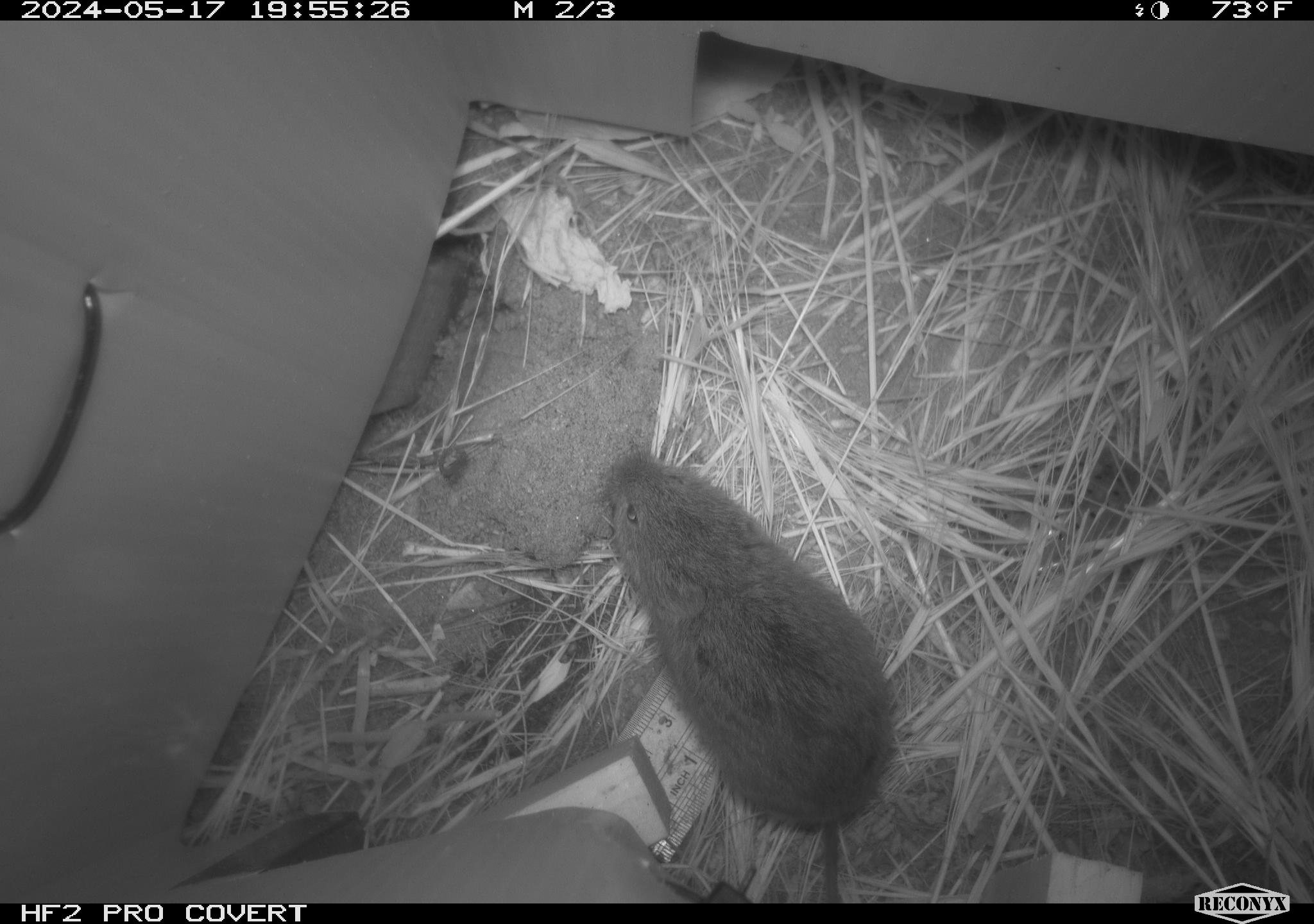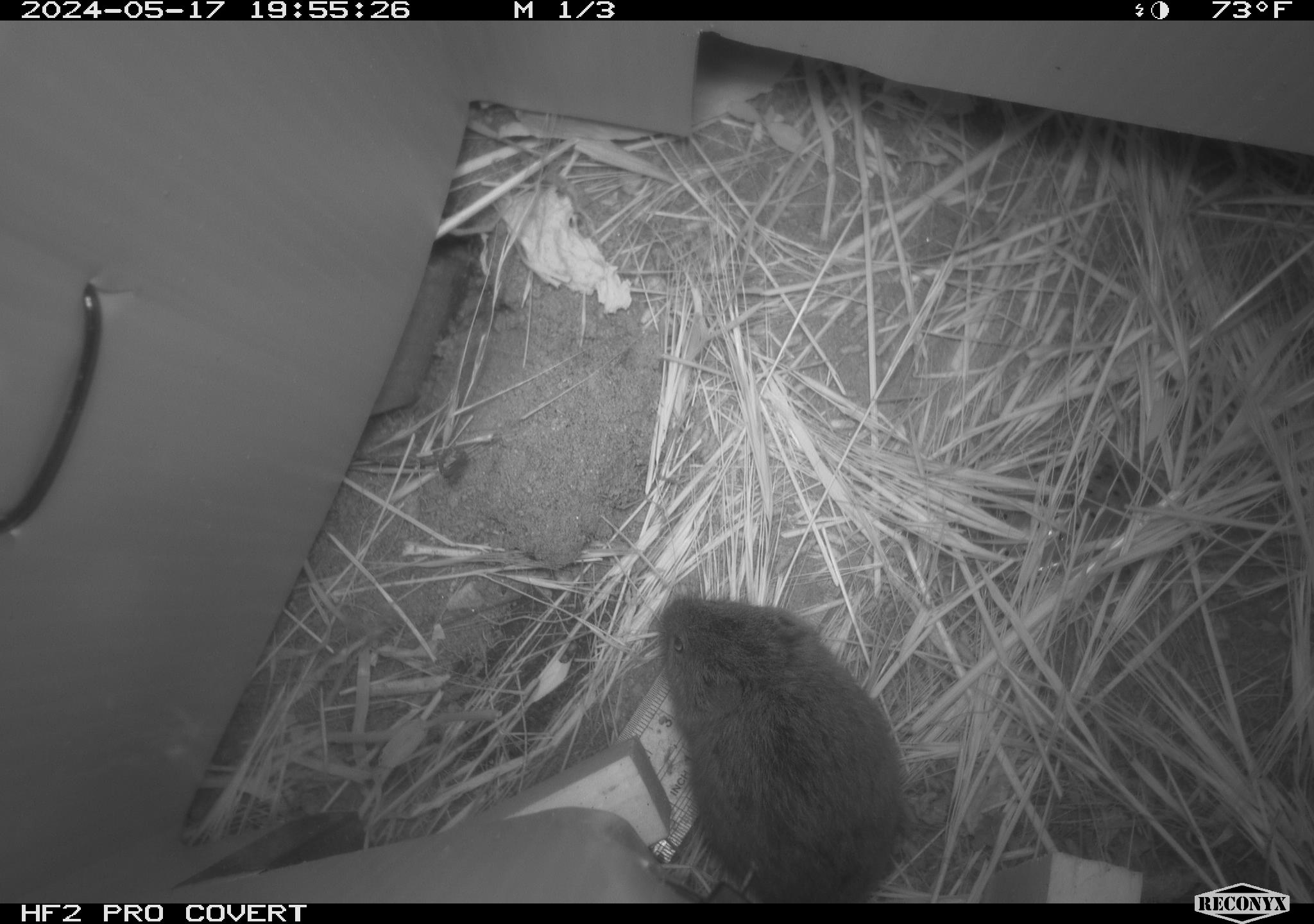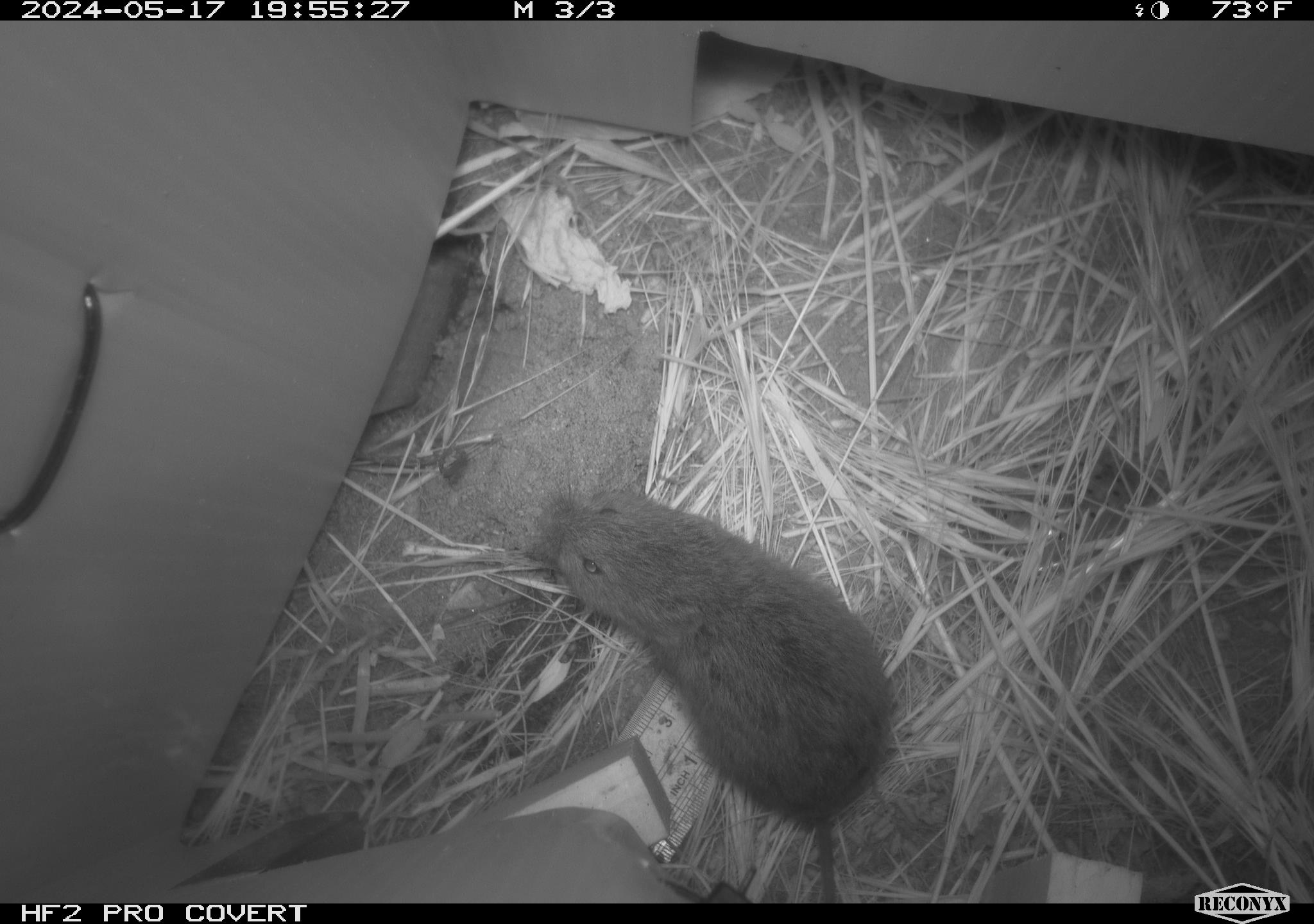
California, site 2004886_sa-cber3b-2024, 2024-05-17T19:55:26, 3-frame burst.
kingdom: Animalia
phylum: Chordata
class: Mammalia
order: Rodentia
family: Cricetidae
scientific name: Arvicolinae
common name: voles, lemmings, and muskrats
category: arvicolinae subfamily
Arvicolinae subfamily (voles, lemmings, and muskrats) (Arvicolinae).